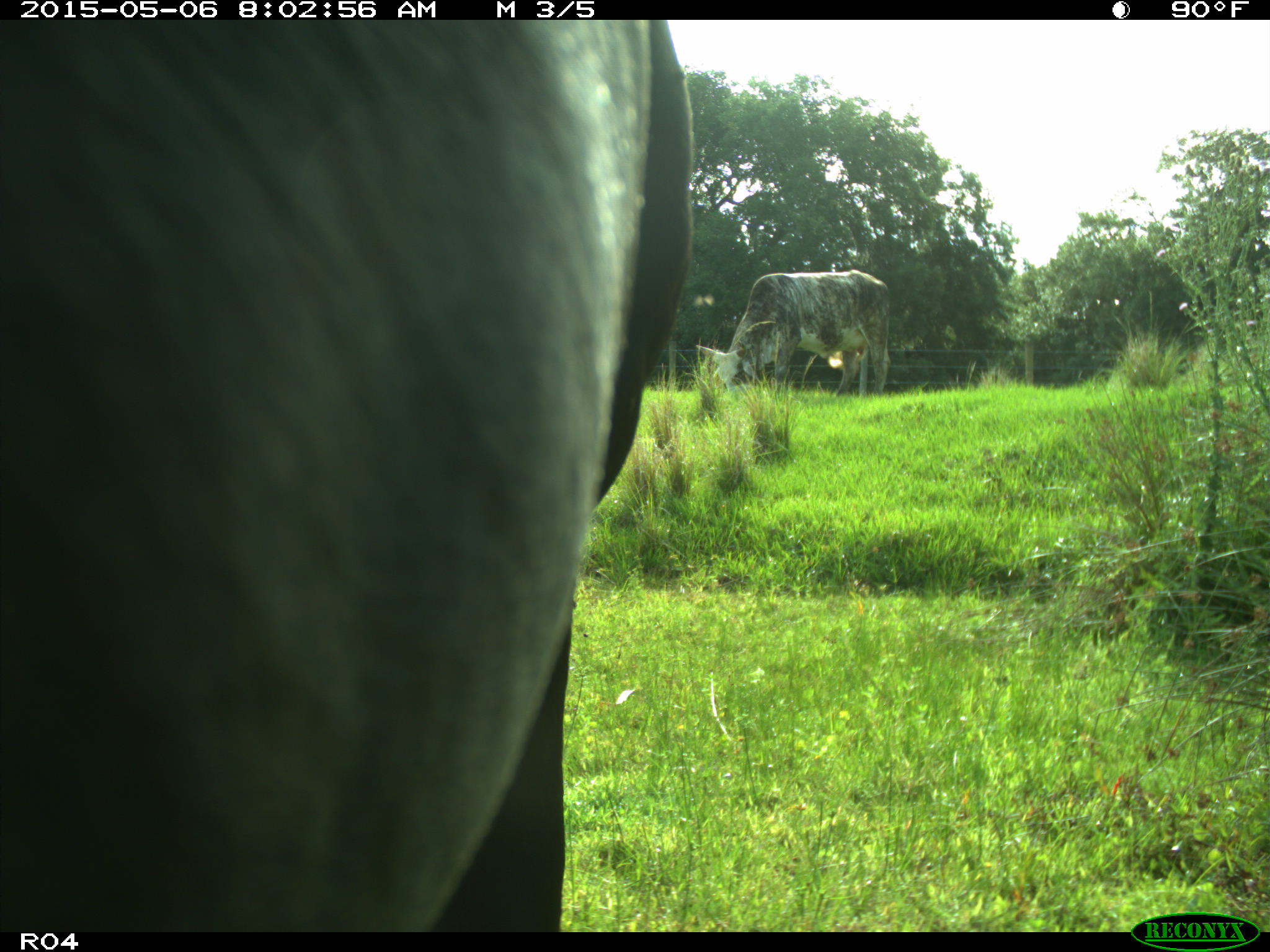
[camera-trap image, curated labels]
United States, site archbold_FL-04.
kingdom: Animalia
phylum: Chordata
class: Mammalia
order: Artiodactyla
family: Bovidae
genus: Bos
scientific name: Bos taurus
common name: domestic cow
Bos taurus (domestic cow).